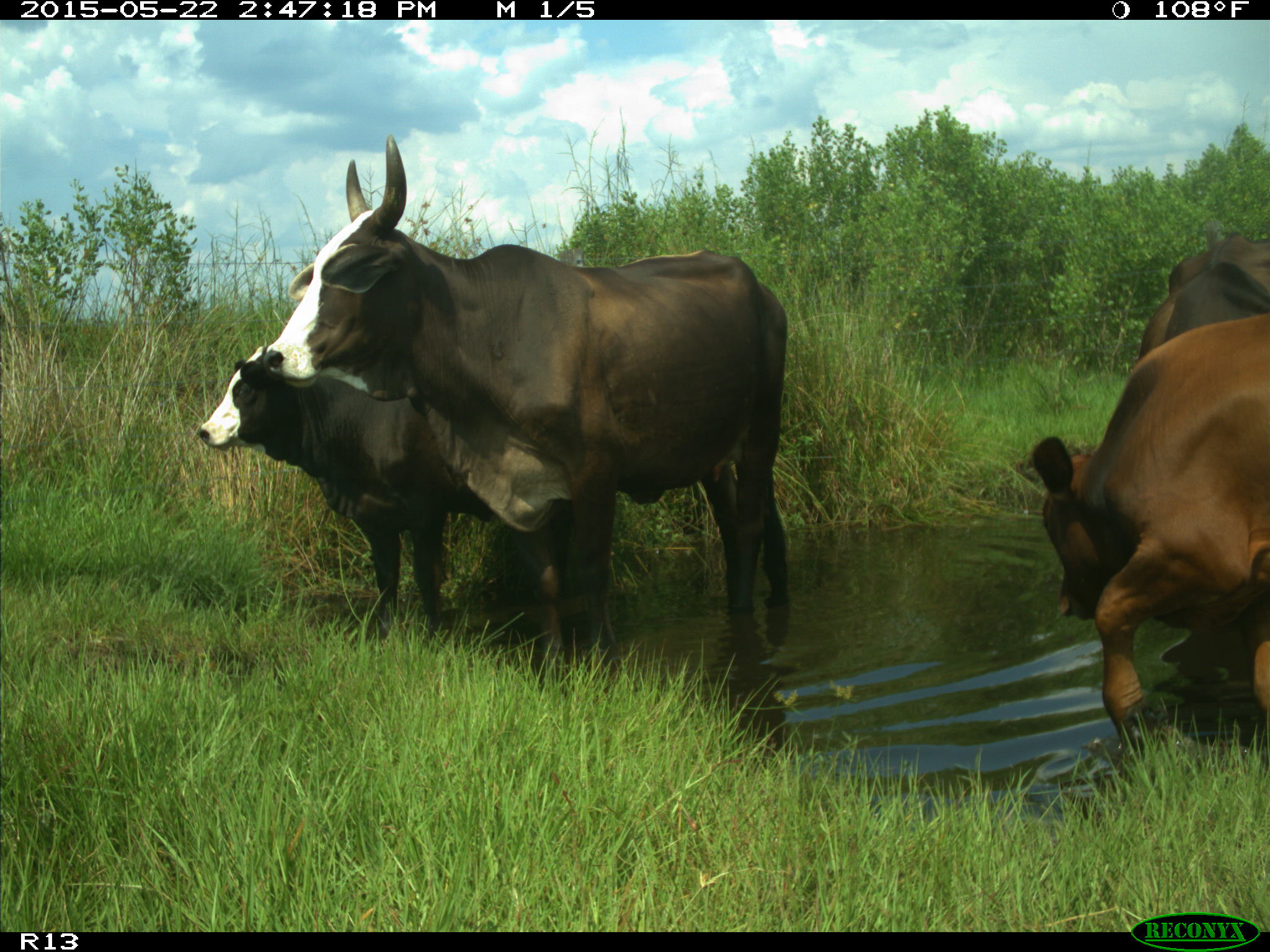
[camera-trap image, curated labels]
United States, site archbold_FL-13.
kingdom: Animalia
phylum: Chordata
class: Mammalia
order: Artiodactyla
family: Bovidae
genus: Bos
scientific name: Bos taurus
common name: domestic cow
Bos taurus (domestic cow).